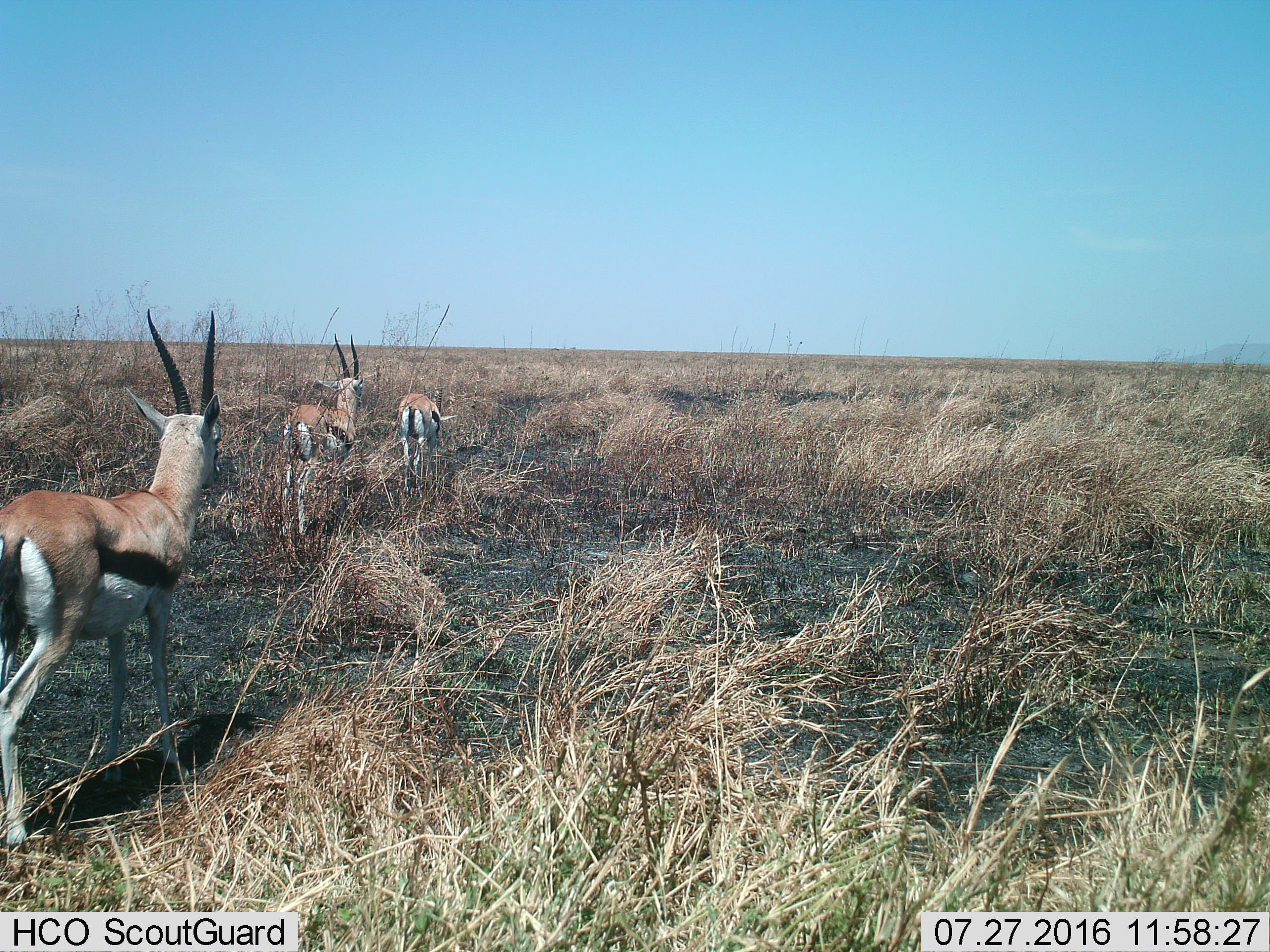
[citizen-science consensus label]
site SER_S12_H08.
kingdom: Animalia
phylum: Chordata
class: Mammalia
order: Artiodactyla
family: Bovidae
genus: Eudorcas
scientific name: Eudorcas thomsonii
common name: thomson's gazelle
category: gazellethomsons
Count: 3.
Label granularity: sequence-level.